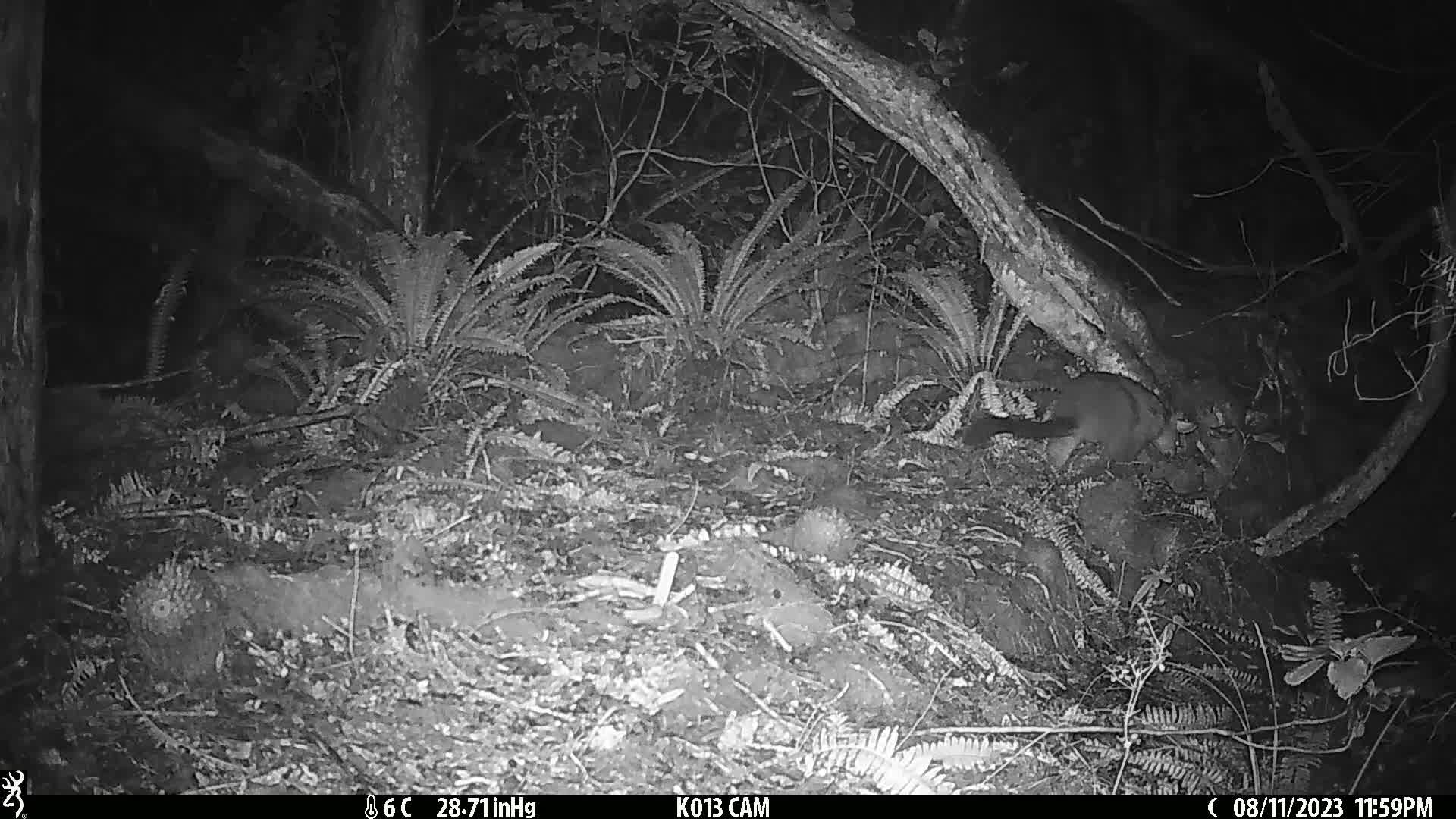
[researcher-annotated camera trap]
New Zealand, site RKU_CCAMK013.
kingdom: Animalia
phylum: Chordata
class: Mammalia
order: Diprotodontia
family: Phalangeridae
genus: Trichosurus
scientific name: Trichosurus vulpecula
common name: common brushtail possum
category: possum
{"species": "possum (common brushtail possum) (Trichosurus vulpecula)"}